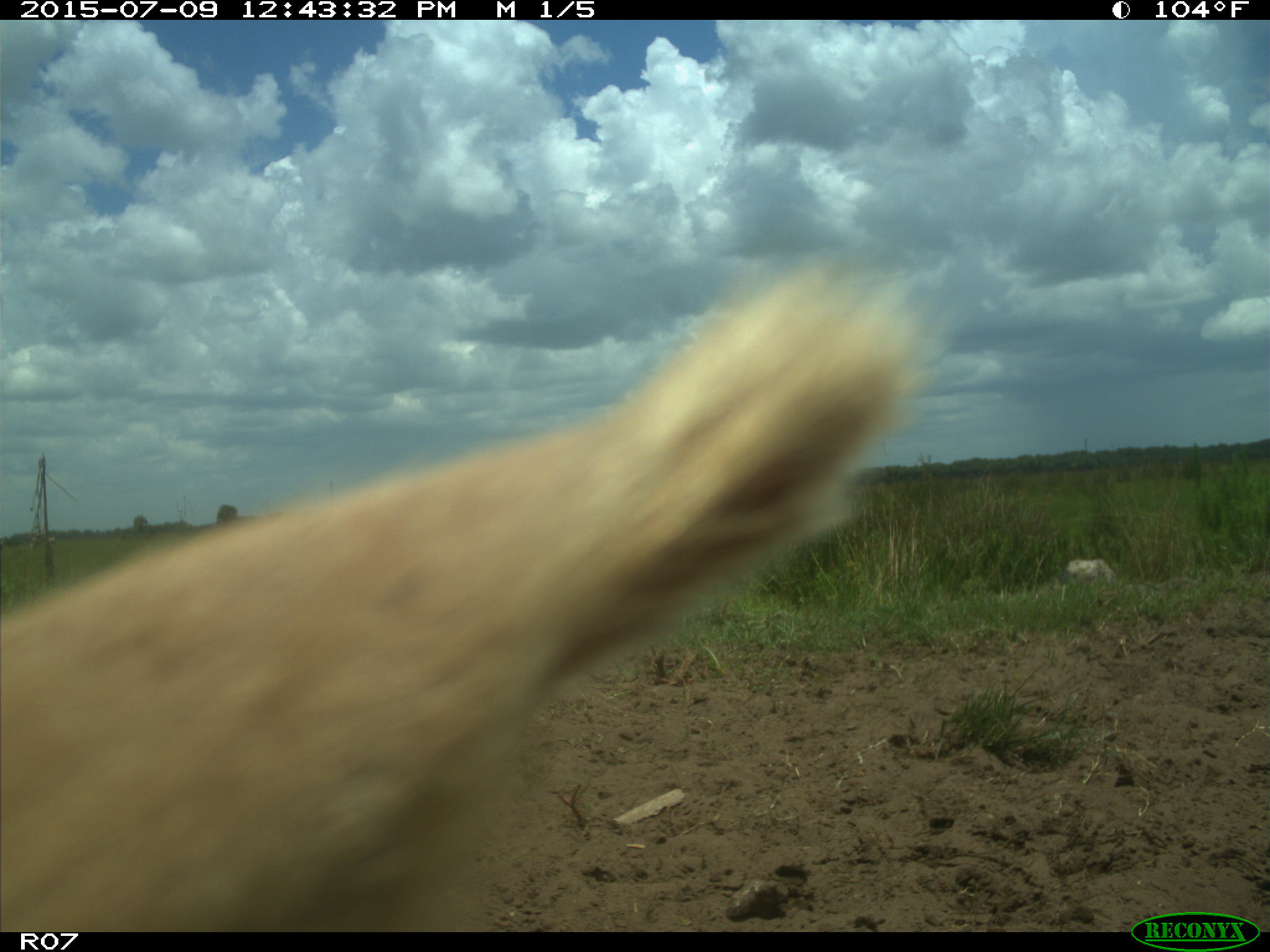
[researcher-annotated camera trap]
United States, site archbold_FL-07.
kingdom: Animalia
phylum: Chordata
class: Mammalia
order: Artiodactyla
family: Bovidae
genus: Bos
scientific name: Bos taurus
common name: domestic cow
Bos taurus (domestic cow).